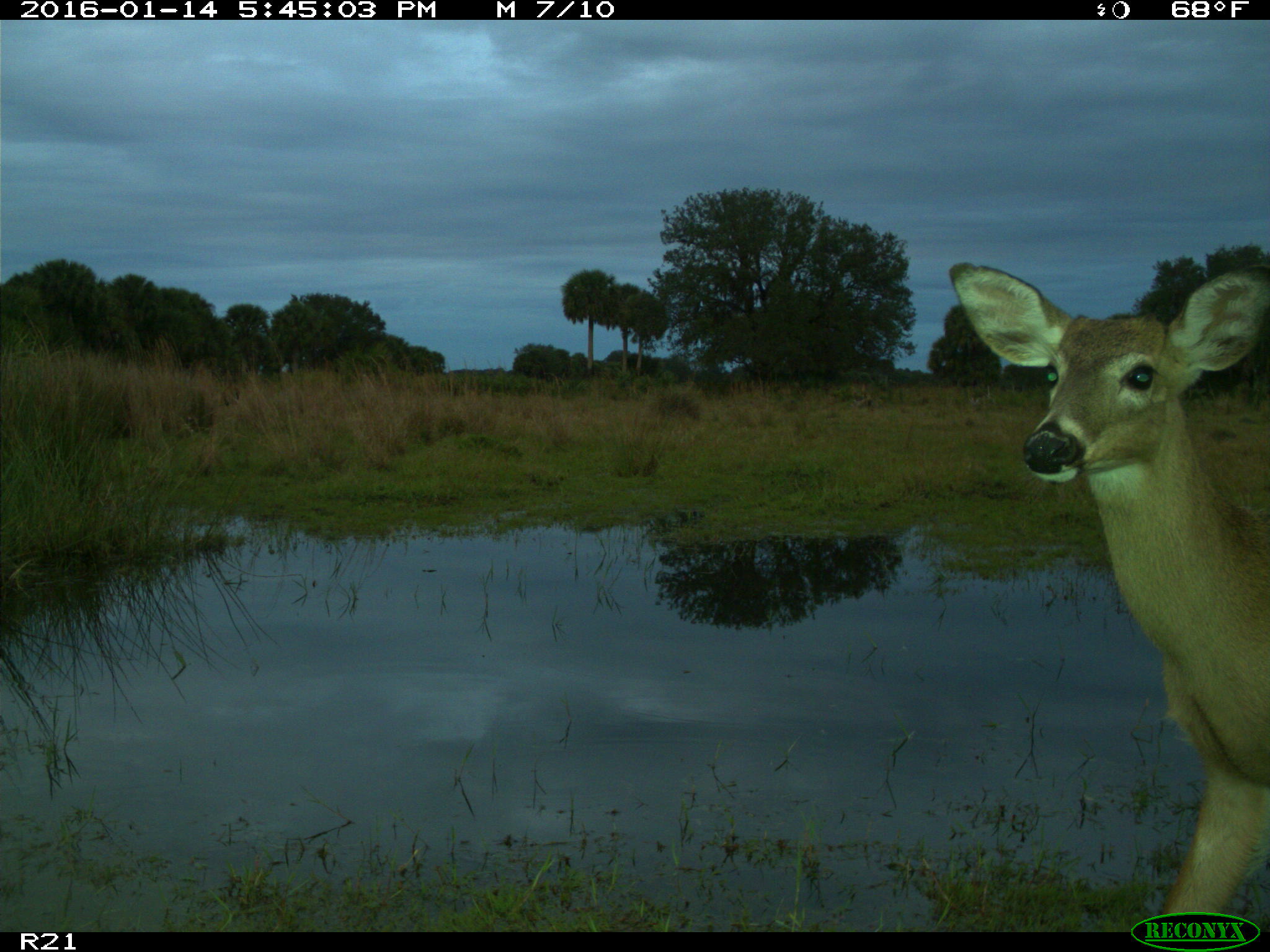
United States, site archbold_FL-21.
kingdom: Animalia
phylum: Chordata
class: Mammalia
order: Artiodactyla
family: Cervidae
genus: Odocoileus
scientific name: Odocoileus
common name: deer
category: unidentified deer